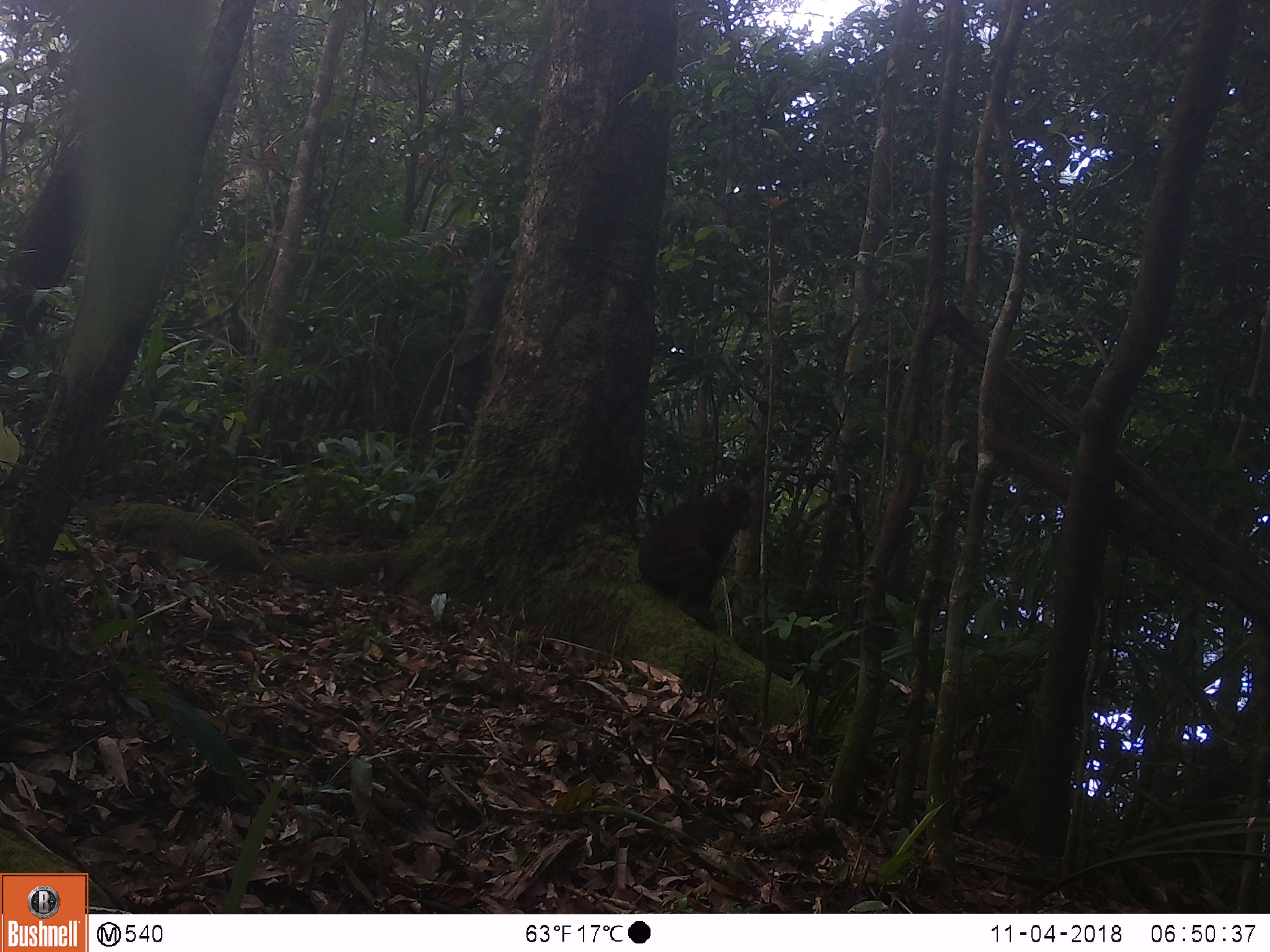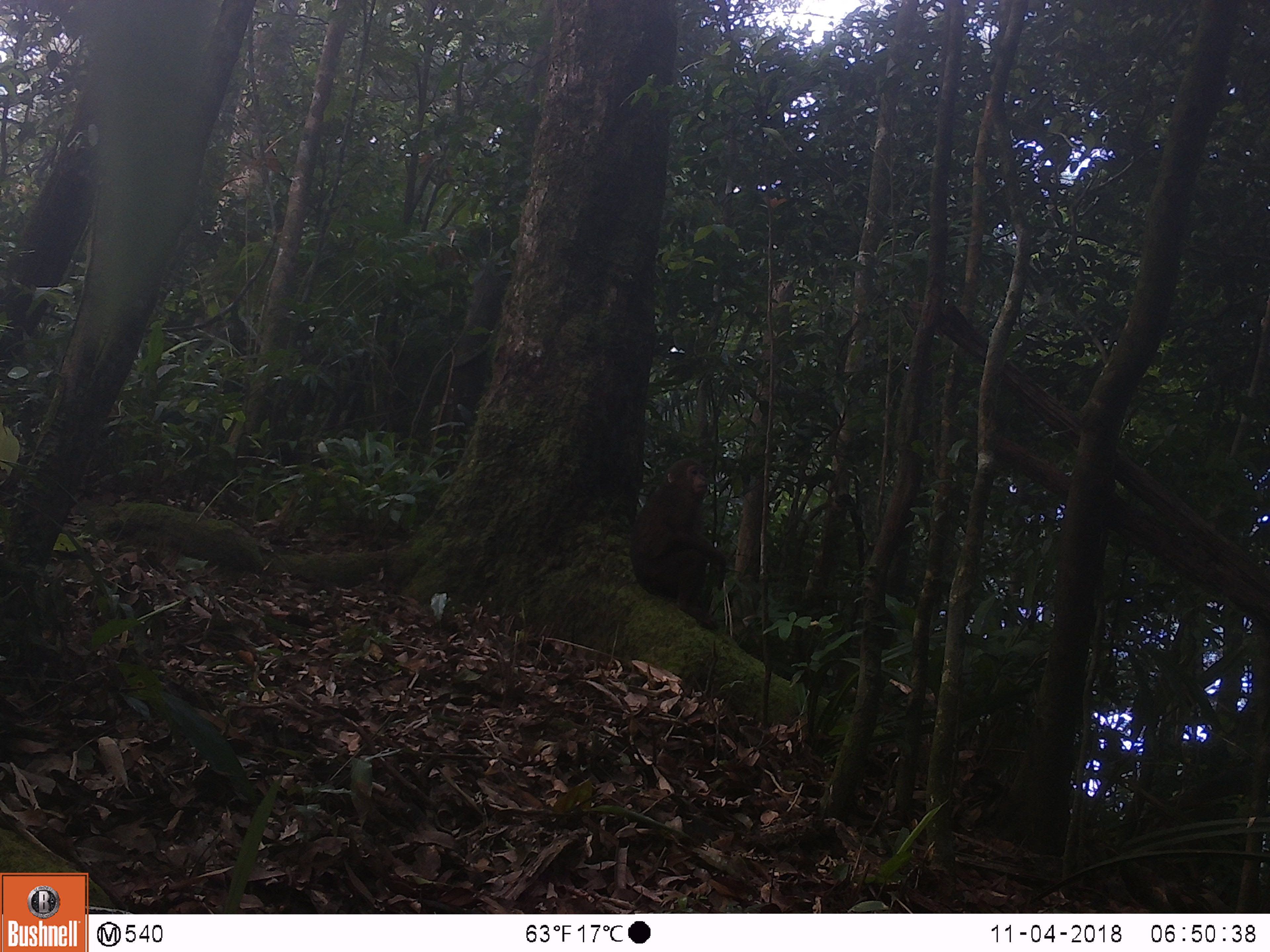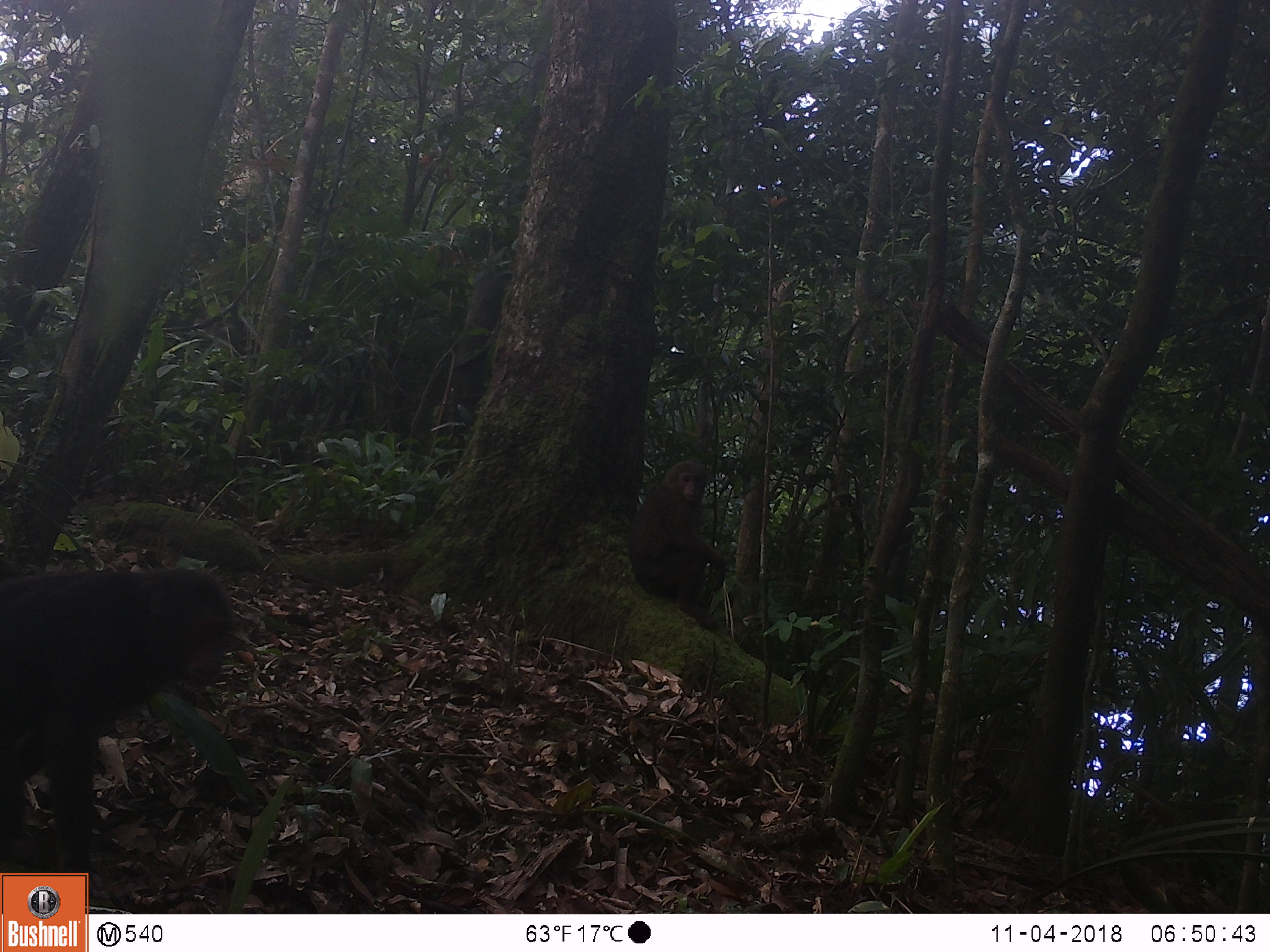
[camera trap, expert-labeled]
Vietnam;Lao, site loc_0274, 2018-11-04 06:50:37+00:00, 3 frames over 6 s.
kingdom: Animalia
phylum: Chordata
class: Mammalia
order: Primates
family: Cercopithecidae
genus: Macaca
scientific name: Macaca arctoides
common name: stump-tailed macaque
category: stump tailed macaque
Stump tailed macaque (stump-tailed macaque) (Macaca arctoides). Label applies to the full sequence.